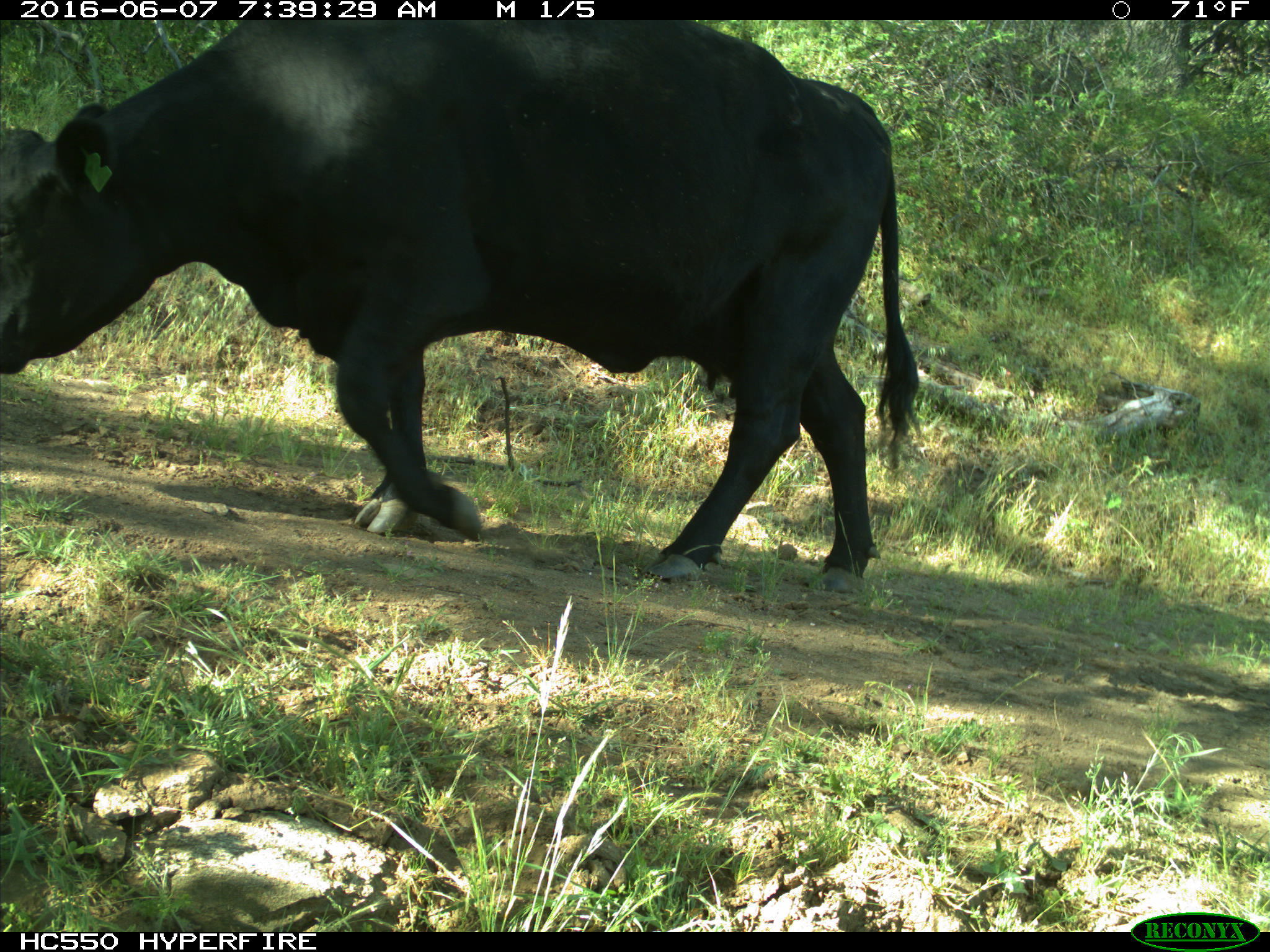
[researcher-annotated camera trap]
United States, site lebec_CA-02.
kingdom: Animalia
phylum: Chordata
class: Mammalia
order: Artiodactyla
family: Bovidae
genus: Bos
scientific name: Bos taurus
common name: domestic cow